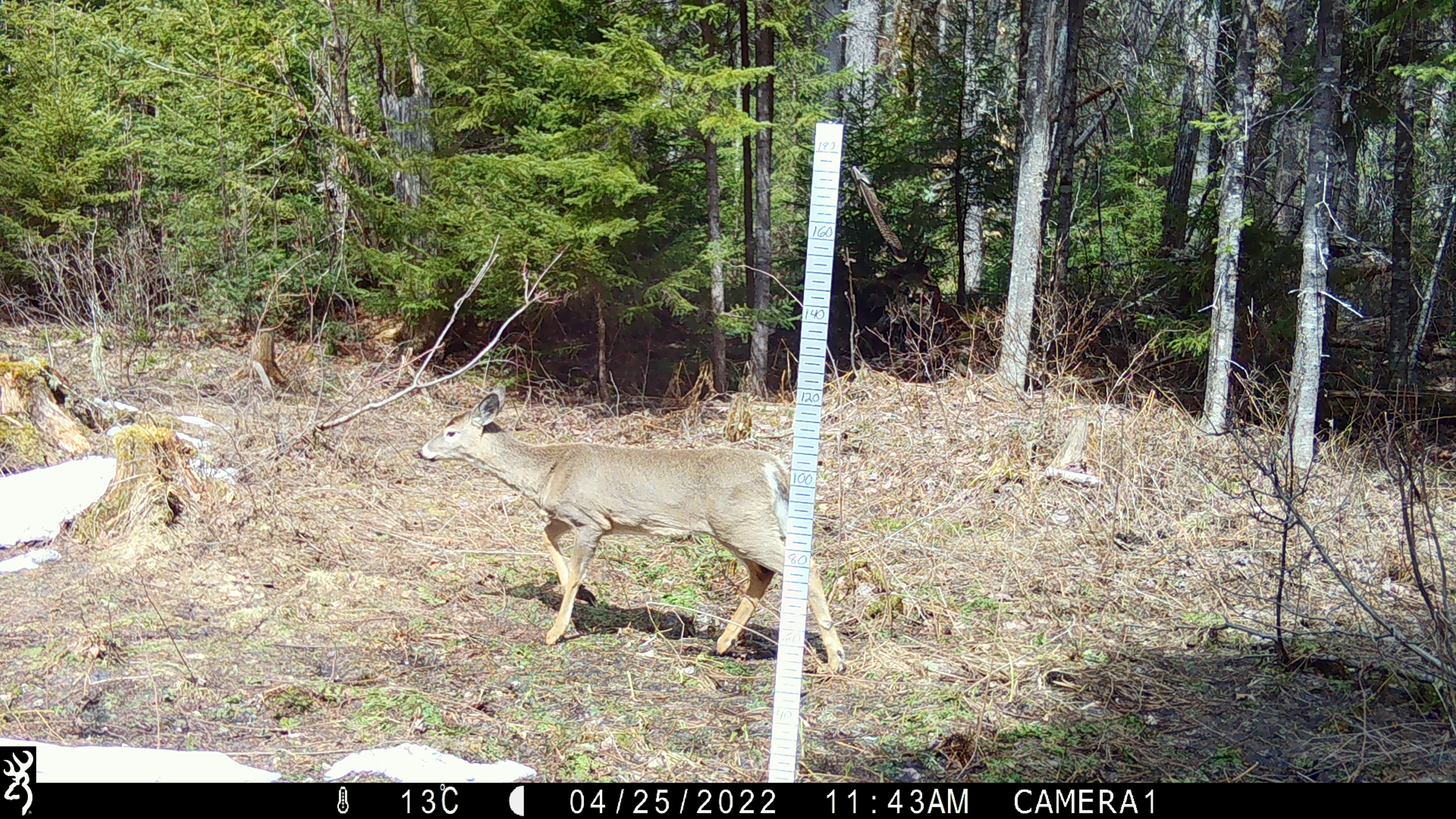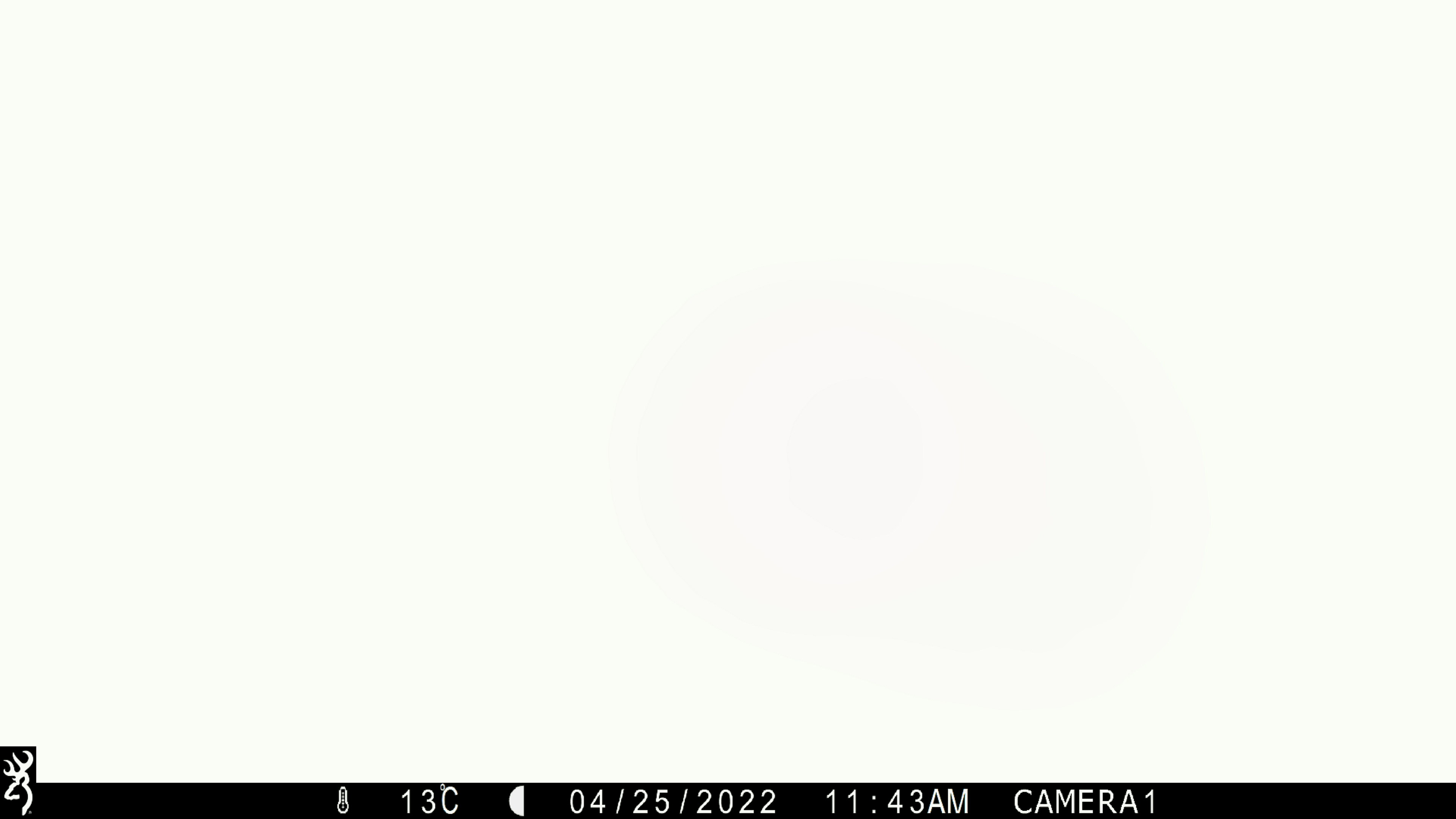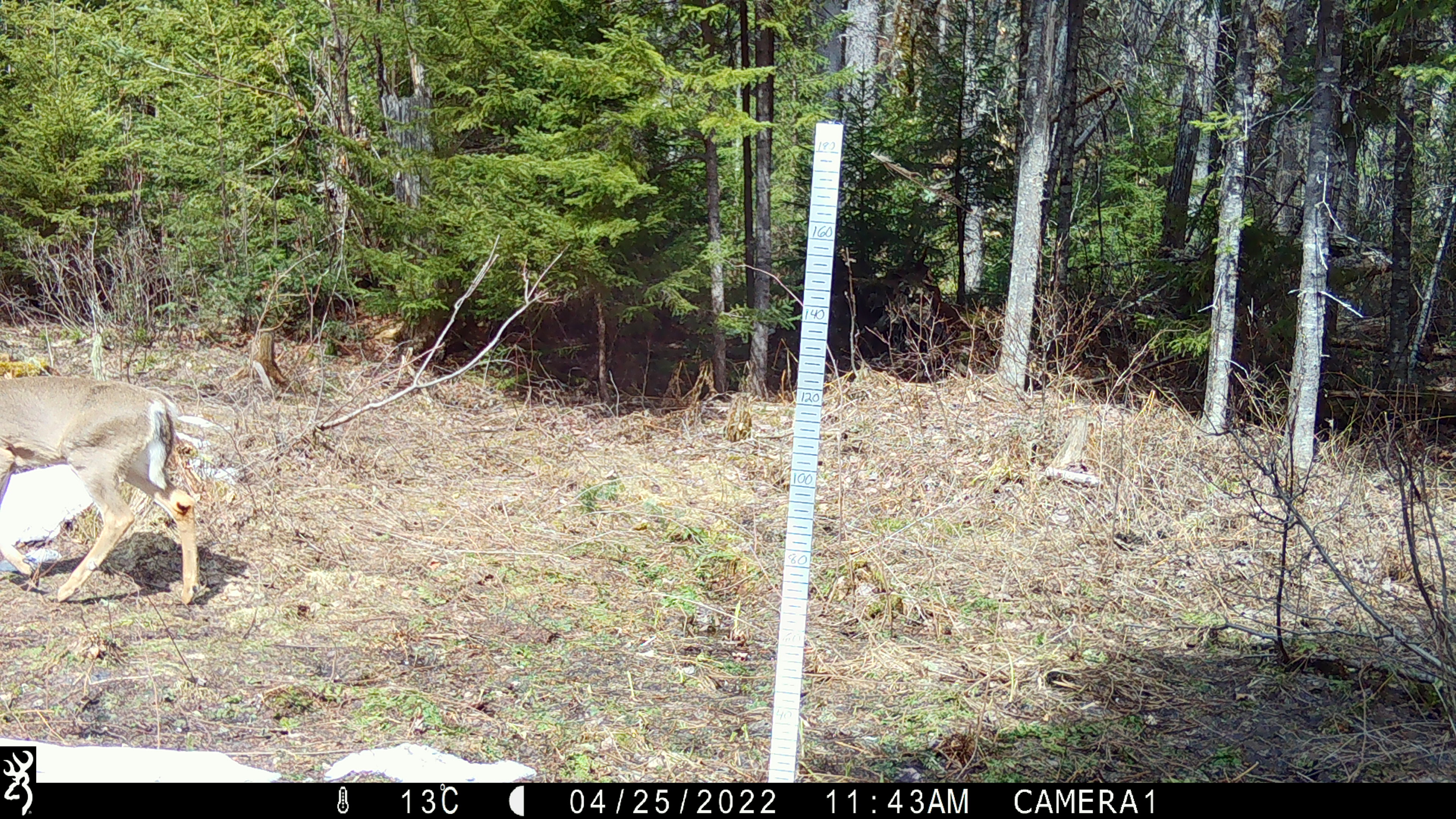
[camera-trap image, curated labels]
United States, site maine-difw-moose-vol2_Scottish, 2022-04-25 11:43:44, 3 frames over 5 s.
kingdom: Animalia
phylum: Chordata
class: Mammalia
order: Artiodactyla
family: Cervidae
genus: Odocoileus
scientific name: Odocoileus virginianus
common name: white-tailed deer